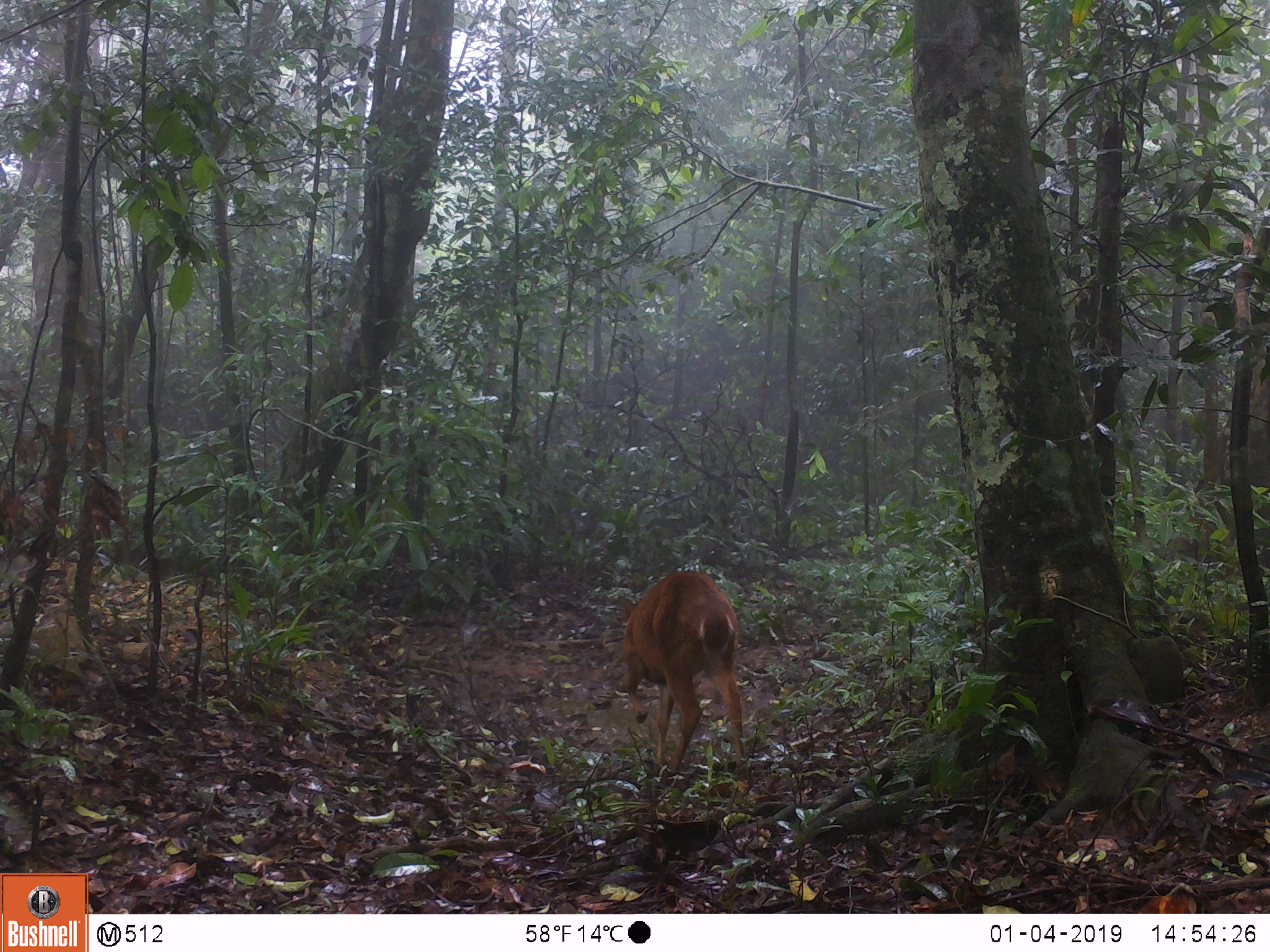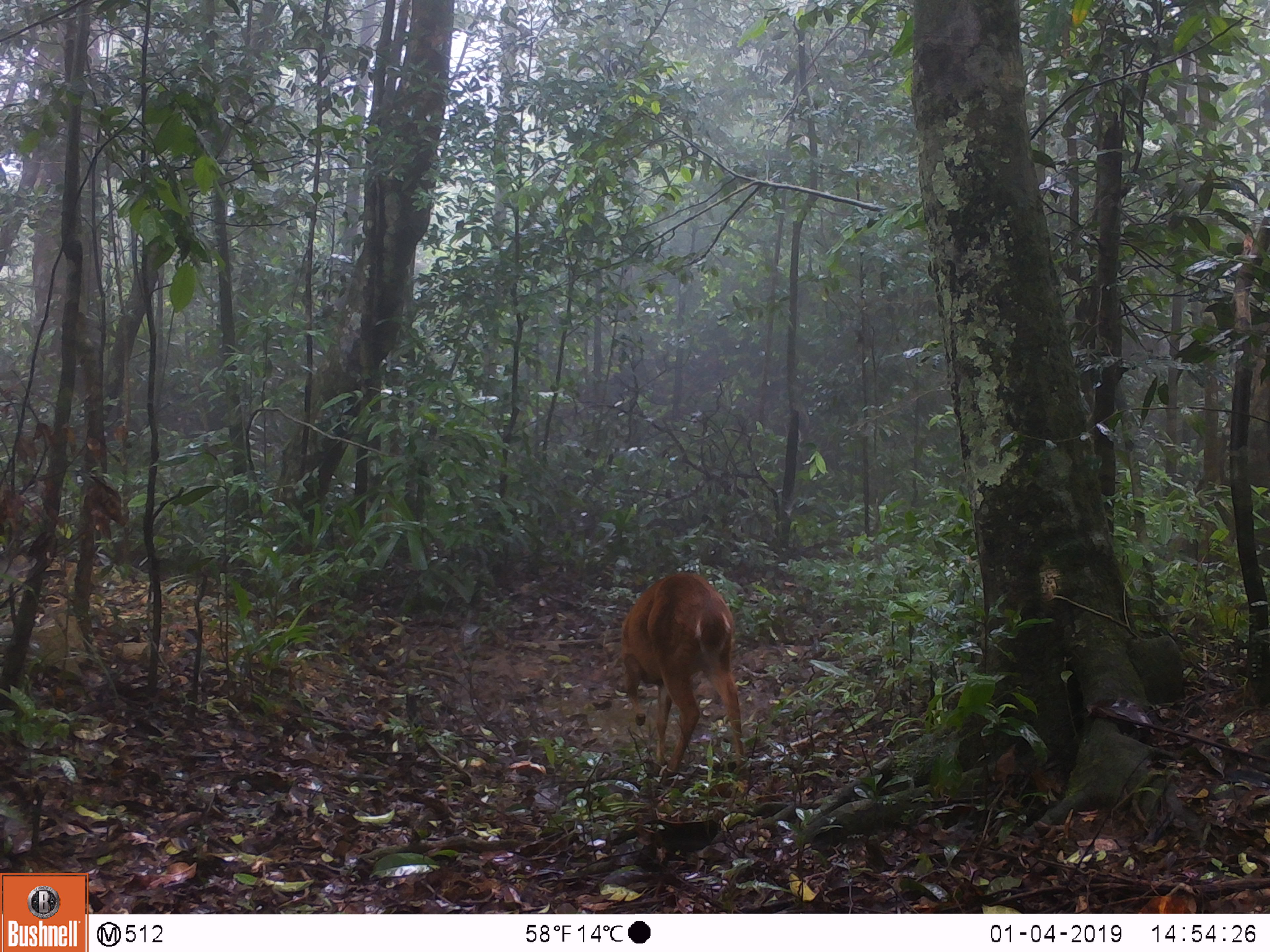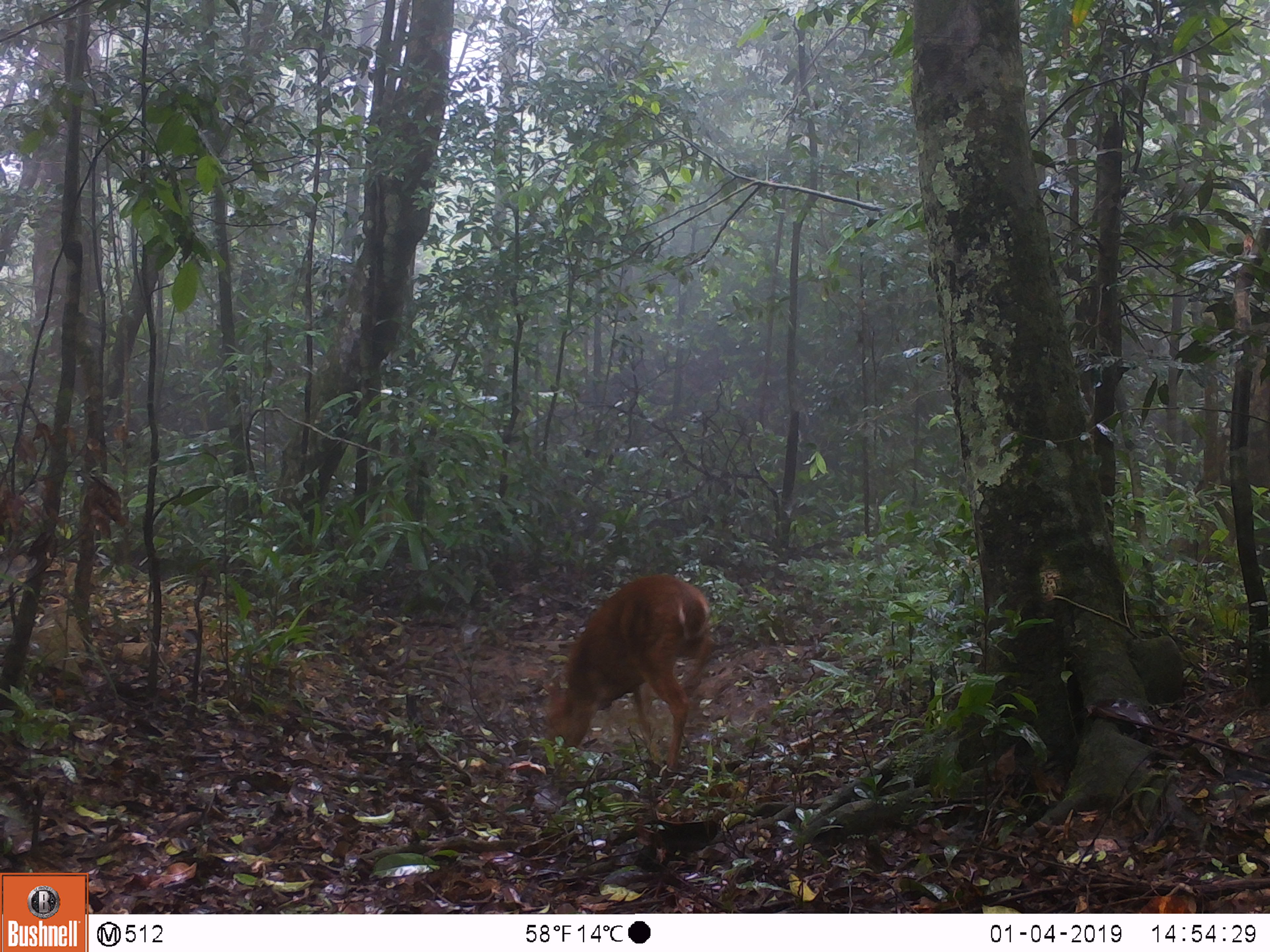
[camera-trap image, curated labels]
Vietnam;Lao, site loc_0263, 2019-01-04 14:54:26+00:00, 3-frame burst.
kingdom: Animalia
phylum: Chordata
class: Mammalia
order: Artiodactyla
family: Cervidae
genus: Muntiacus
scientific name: Muntiacus vuquangensis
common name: large-antlered muntjac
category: large antlered muntjac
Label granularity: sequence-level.